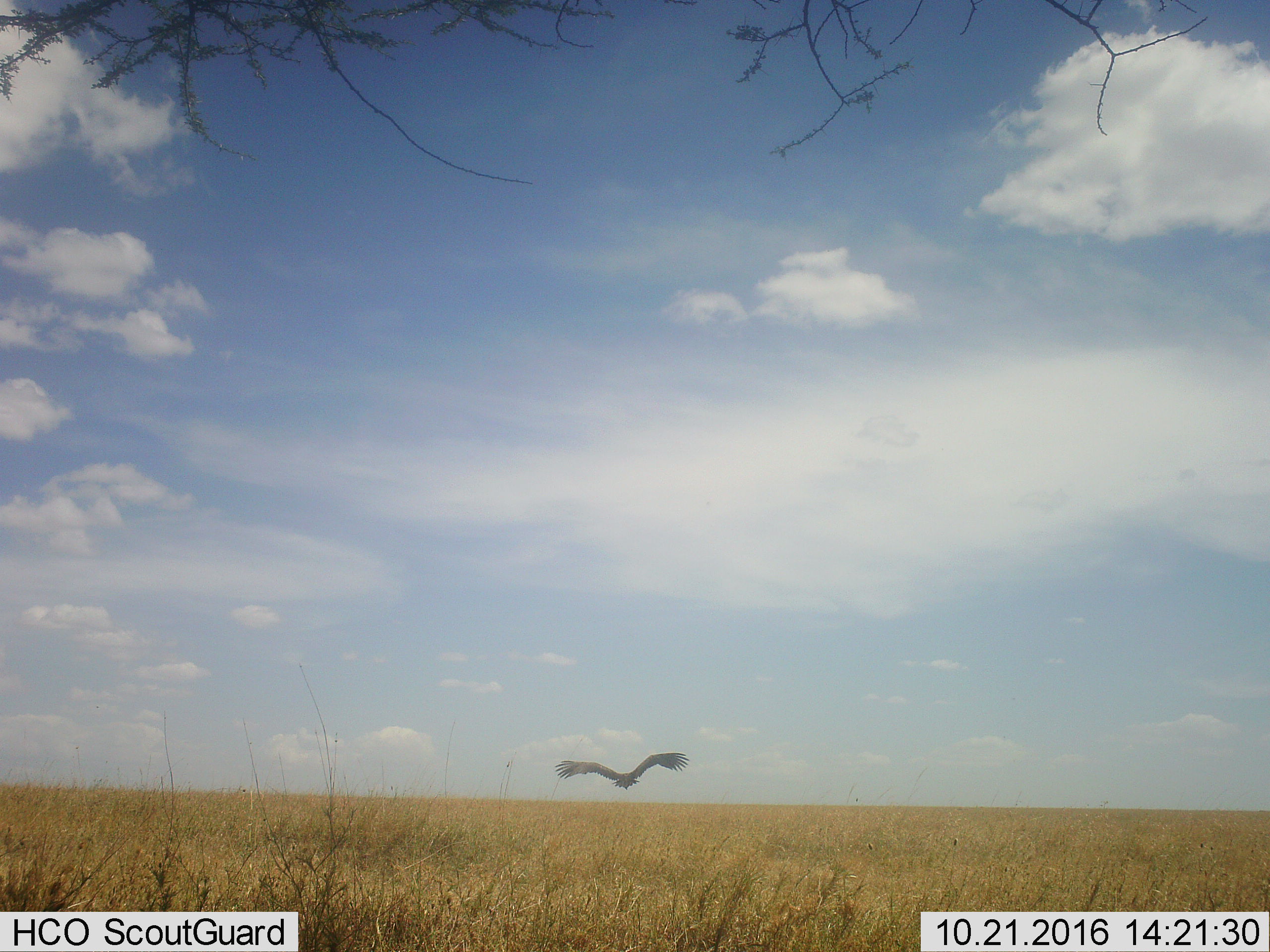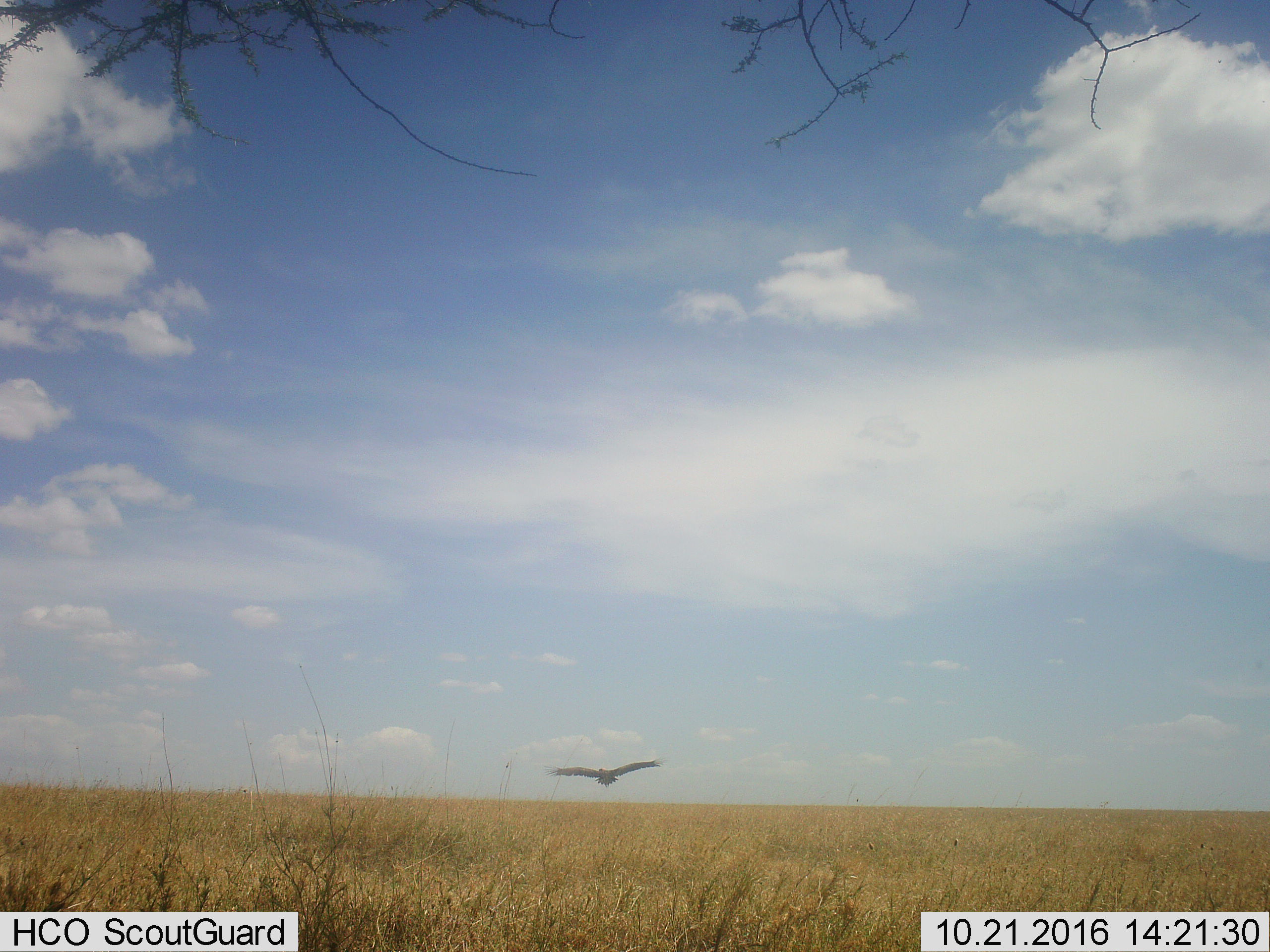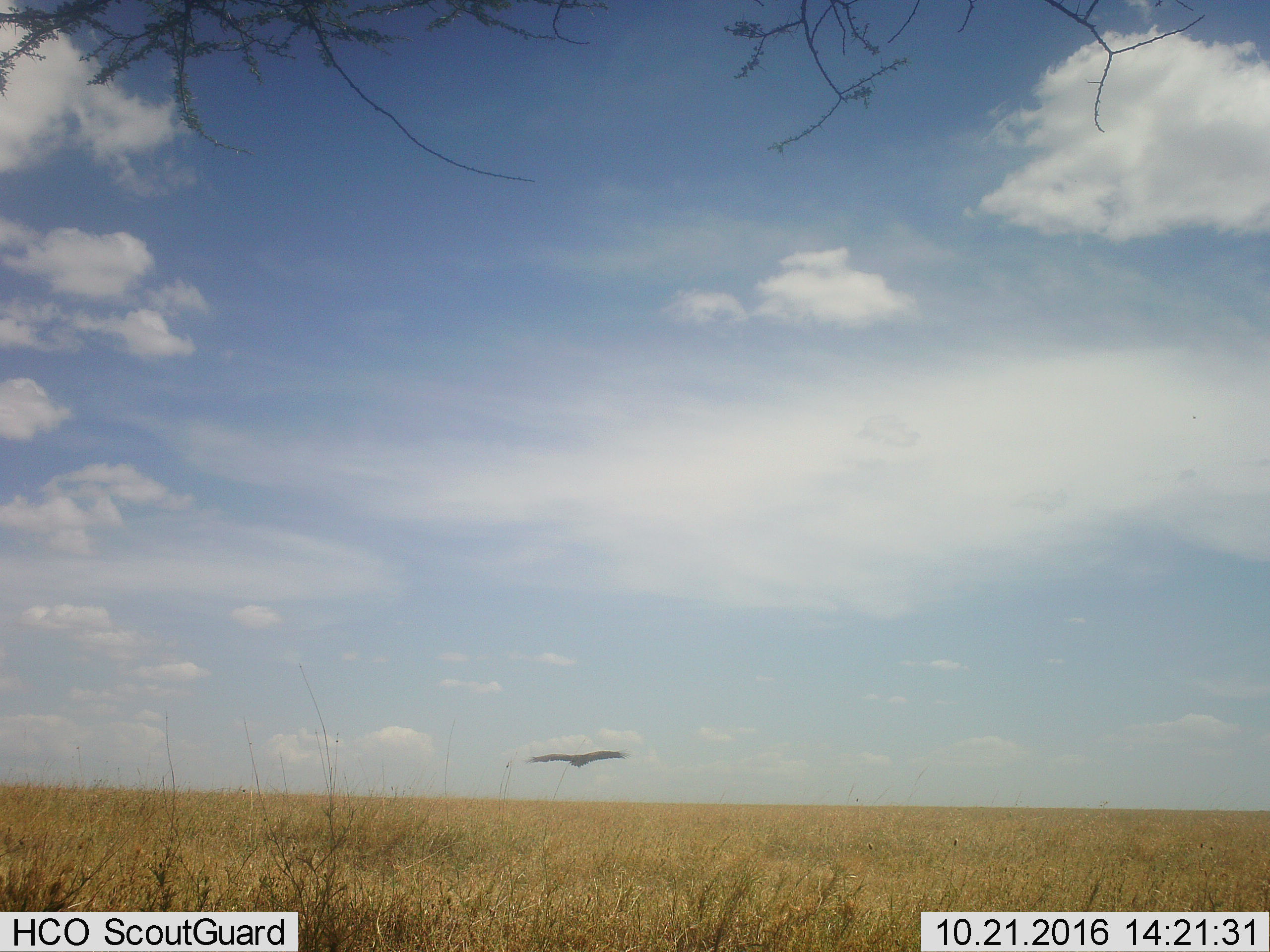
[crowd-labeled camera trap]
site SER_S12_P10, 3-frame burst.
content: unidentified animal